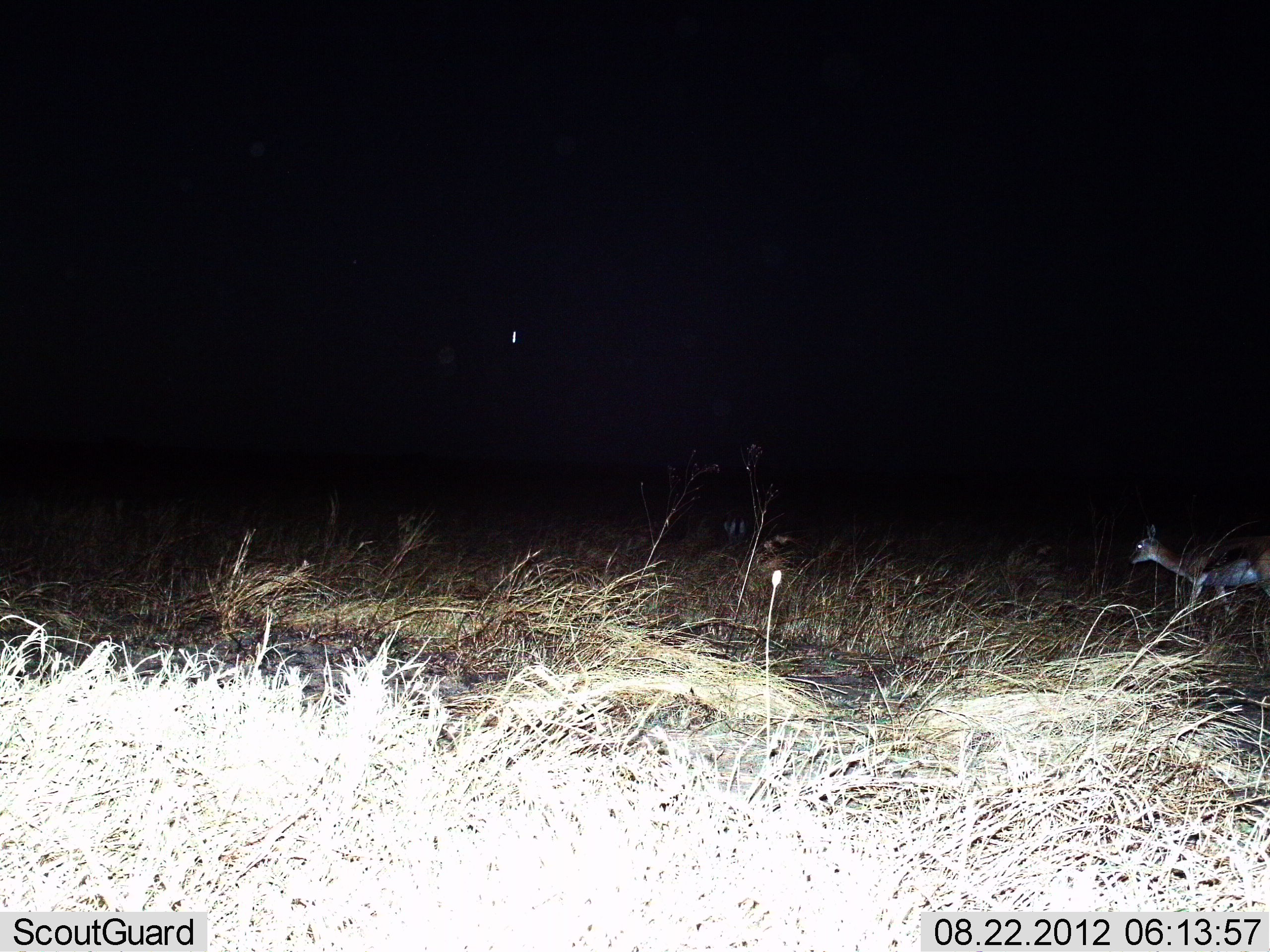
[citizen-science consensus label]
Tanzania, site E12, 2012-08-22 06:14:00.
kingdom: Animalia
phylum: Chordata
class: Mammalia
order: Artiodactyla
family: Bovidae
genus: Eudorcas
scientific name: Eudorcas thomsonii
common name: thomson's gazelle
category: gazellethomsons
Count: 2.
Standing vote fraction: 70%.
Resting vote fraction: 0%.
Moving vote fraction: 50%.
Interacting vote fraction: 0%.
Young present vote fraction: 0%.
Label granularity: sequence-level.